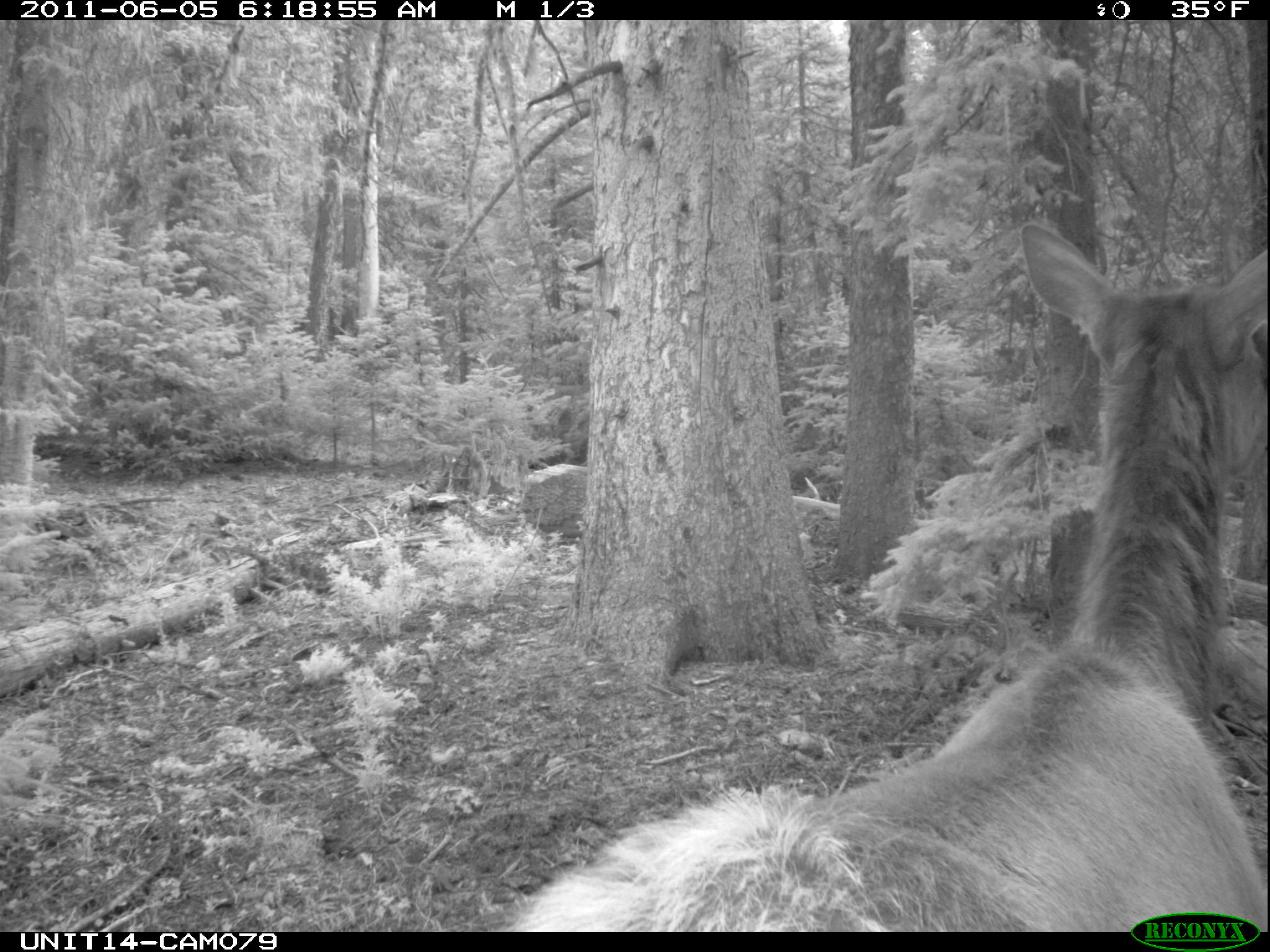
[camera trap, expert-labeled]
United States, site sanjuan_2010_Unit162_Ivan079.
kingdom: Animalia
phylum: Chordata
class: Mammalia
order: Artiodactyla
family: Cervidae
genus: Cervus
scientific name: Cervus elaphus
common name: red deer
Cervus elaphus (red deer).